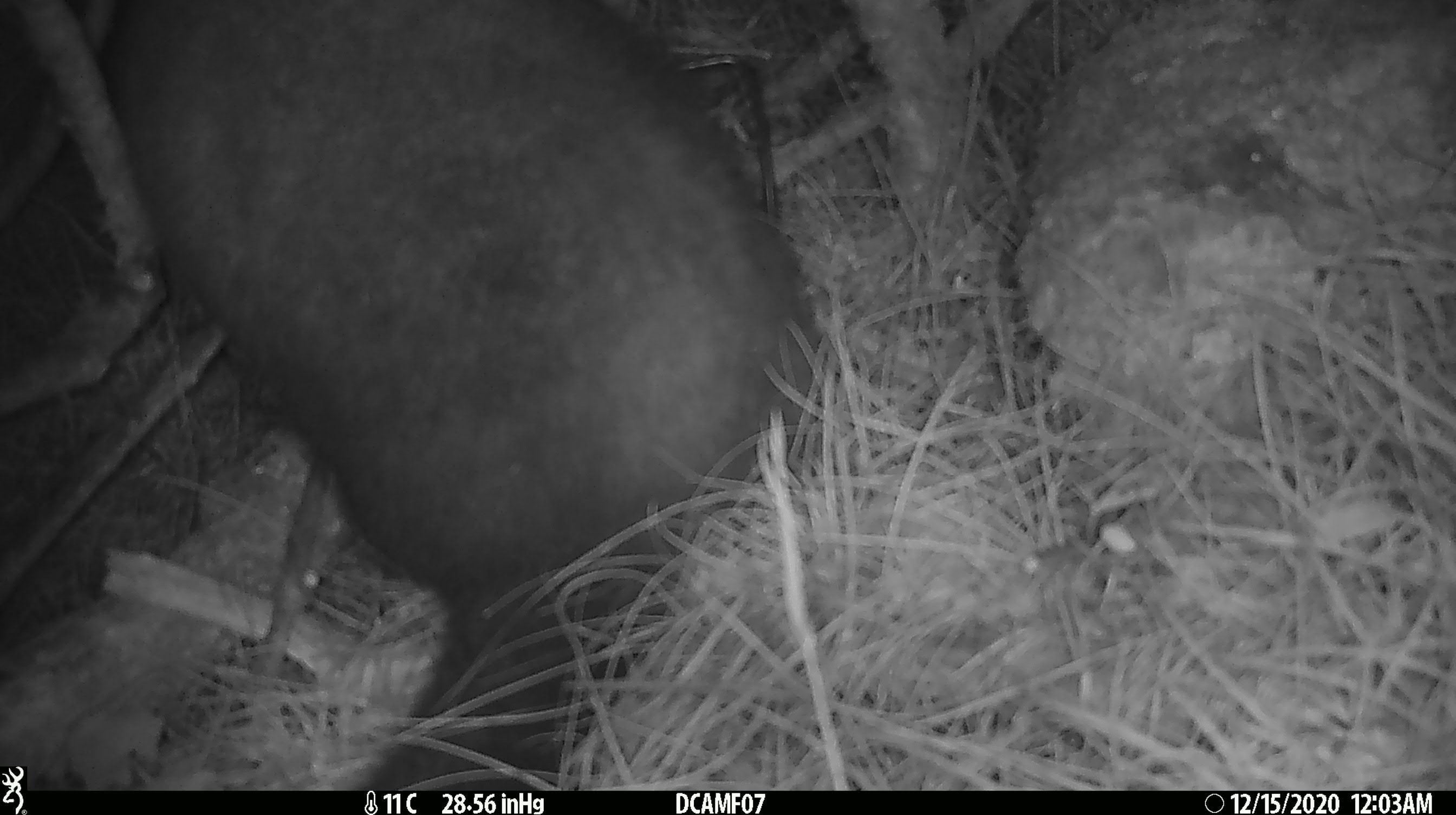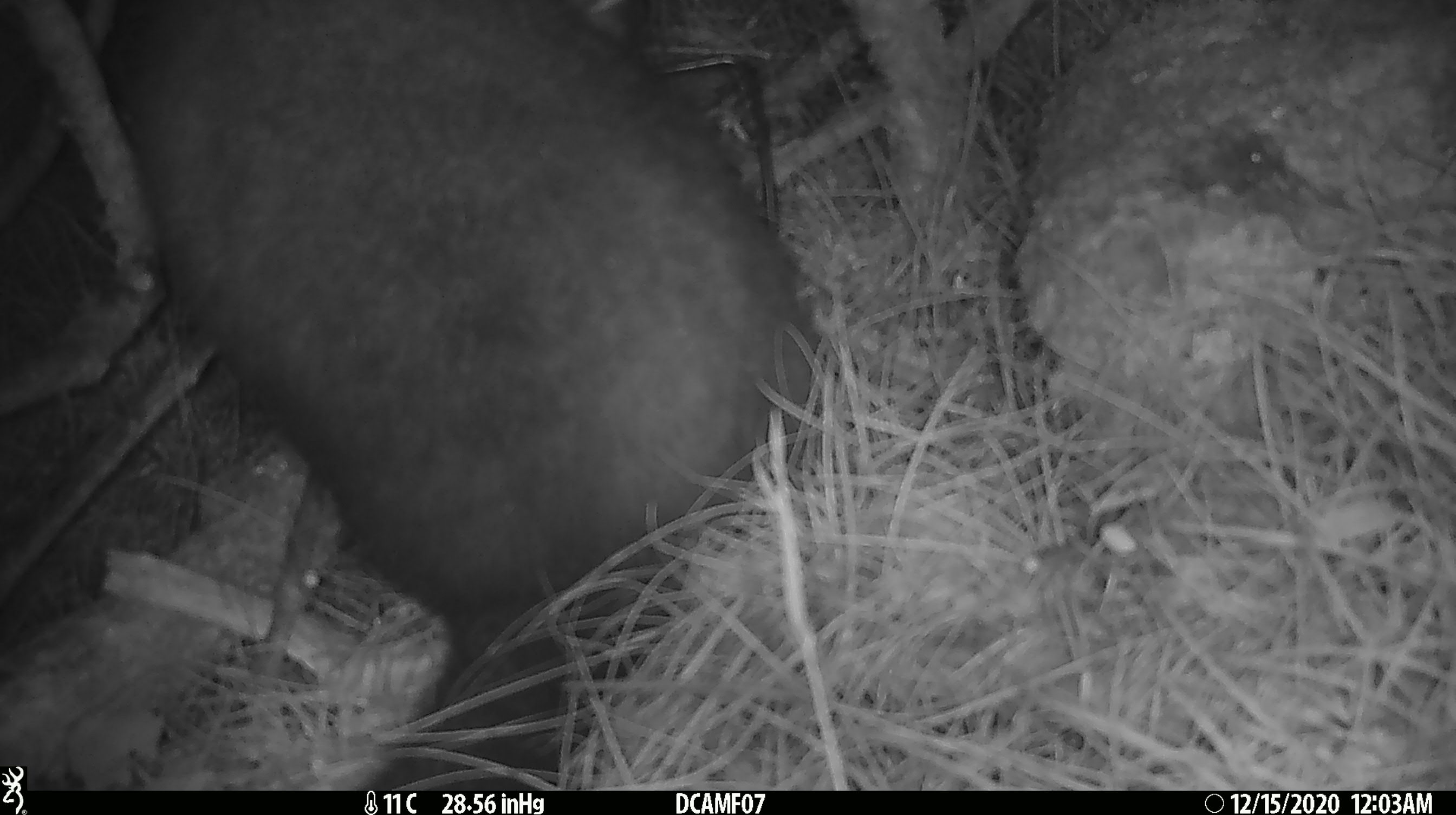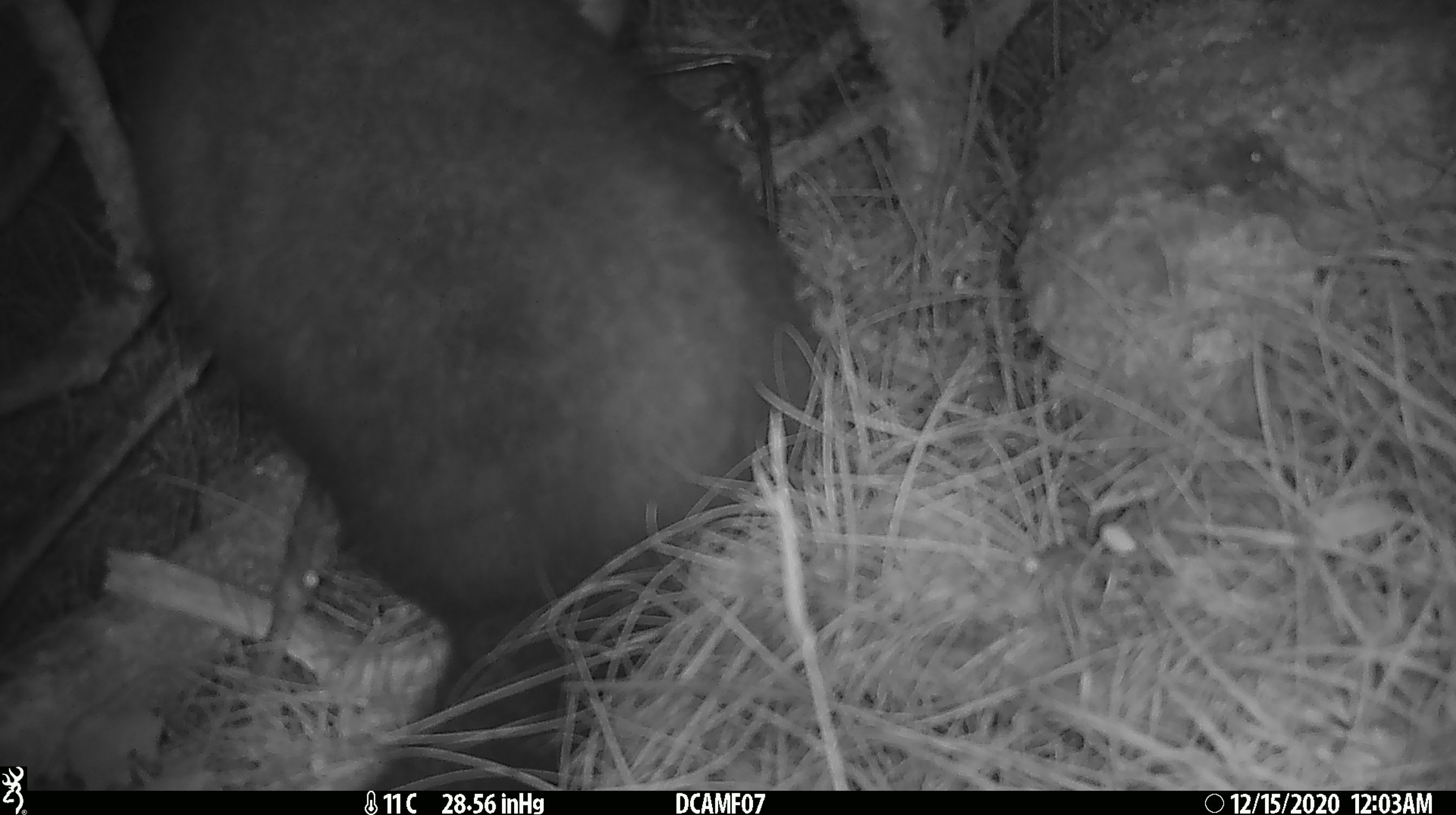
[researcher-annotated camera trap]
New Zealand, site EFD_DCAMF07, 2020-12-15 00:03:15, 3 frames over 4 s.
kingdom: Animalia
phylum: Chordata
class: Mammalia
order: Diprotodontia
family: Phalangeridae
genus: Trichosurus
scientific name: Trichosurus vulpecula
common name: common brushtail possum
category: possum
Possum (common brushtail possum) (Trichosurus vulpecula).